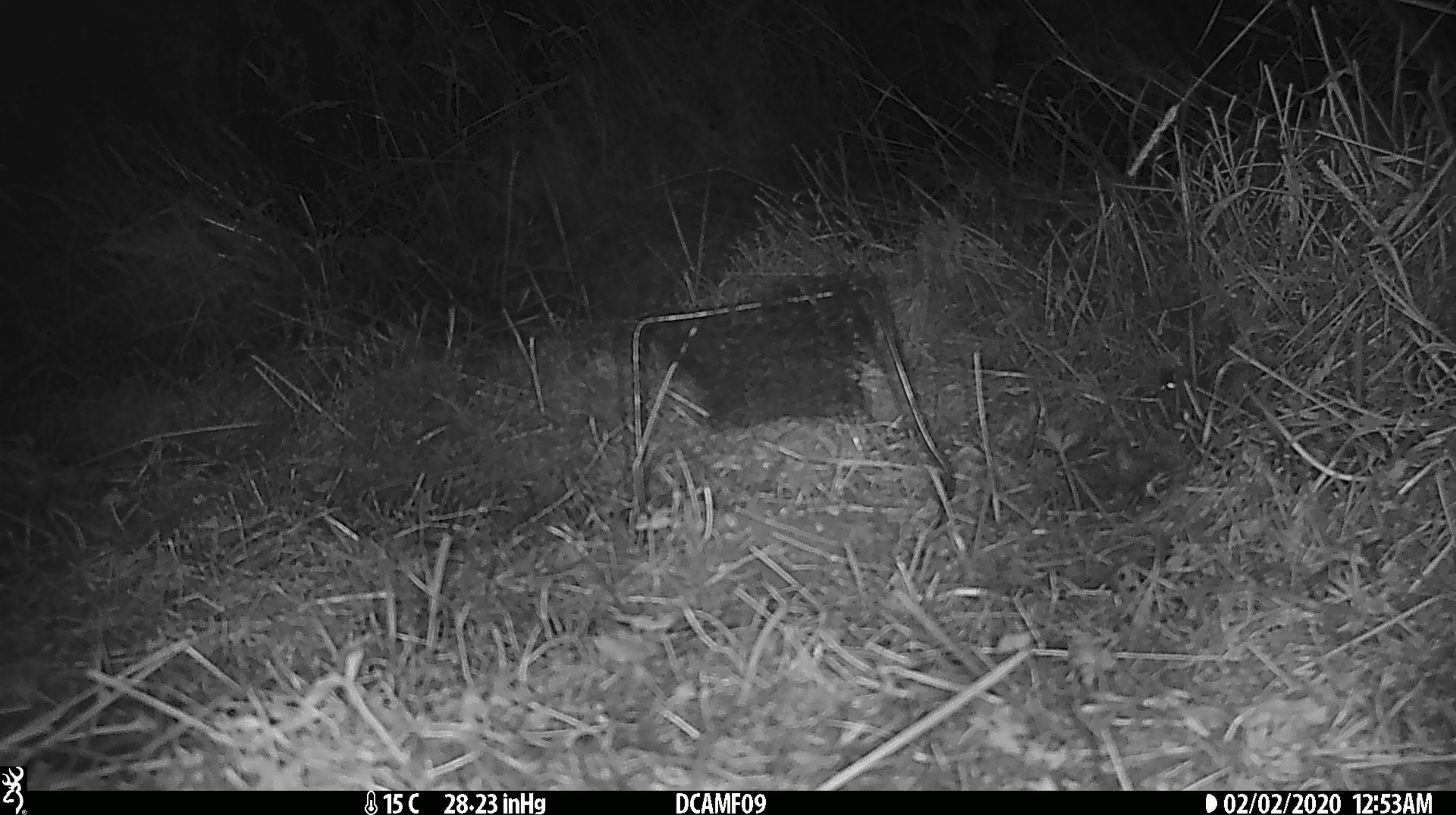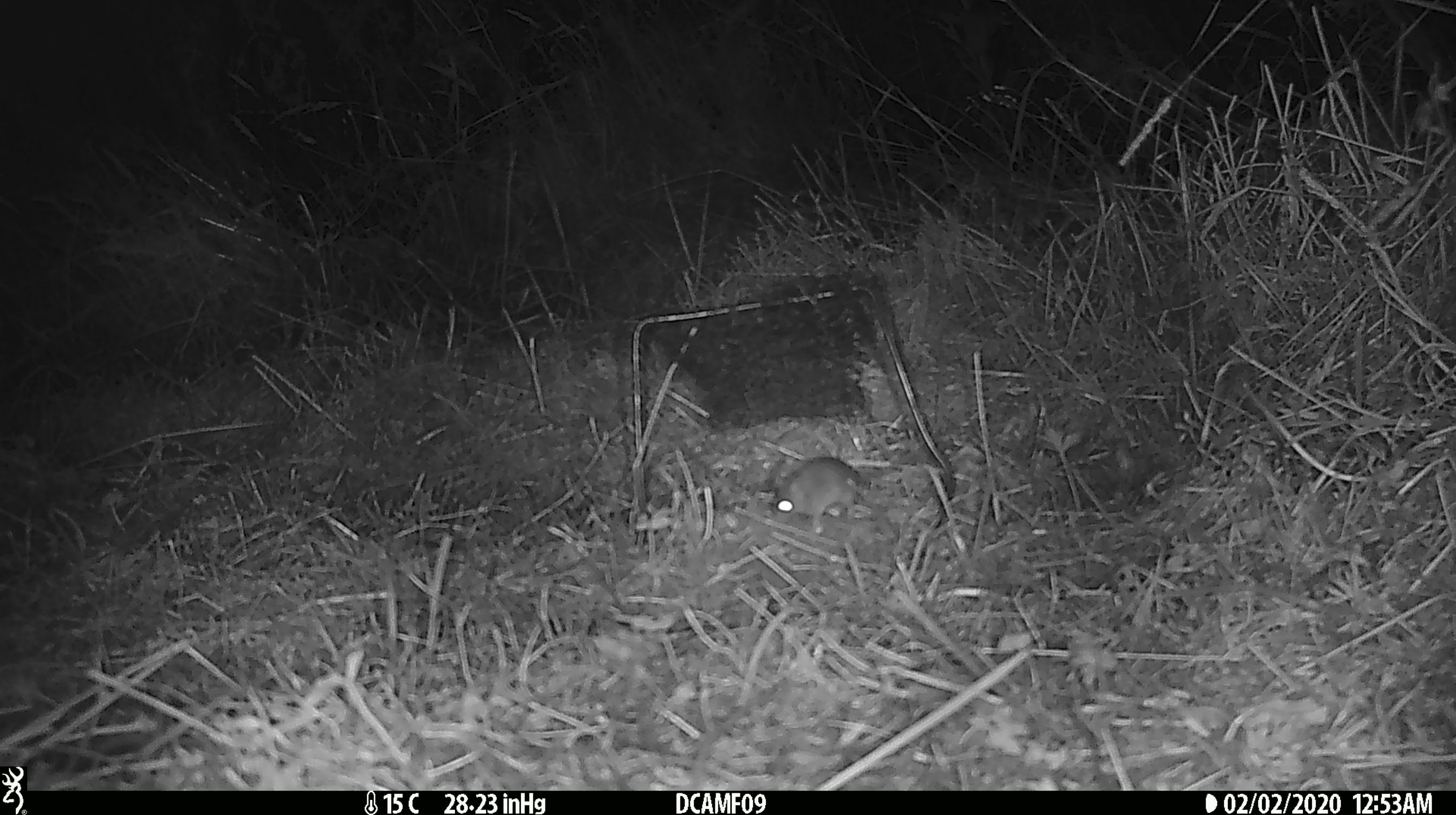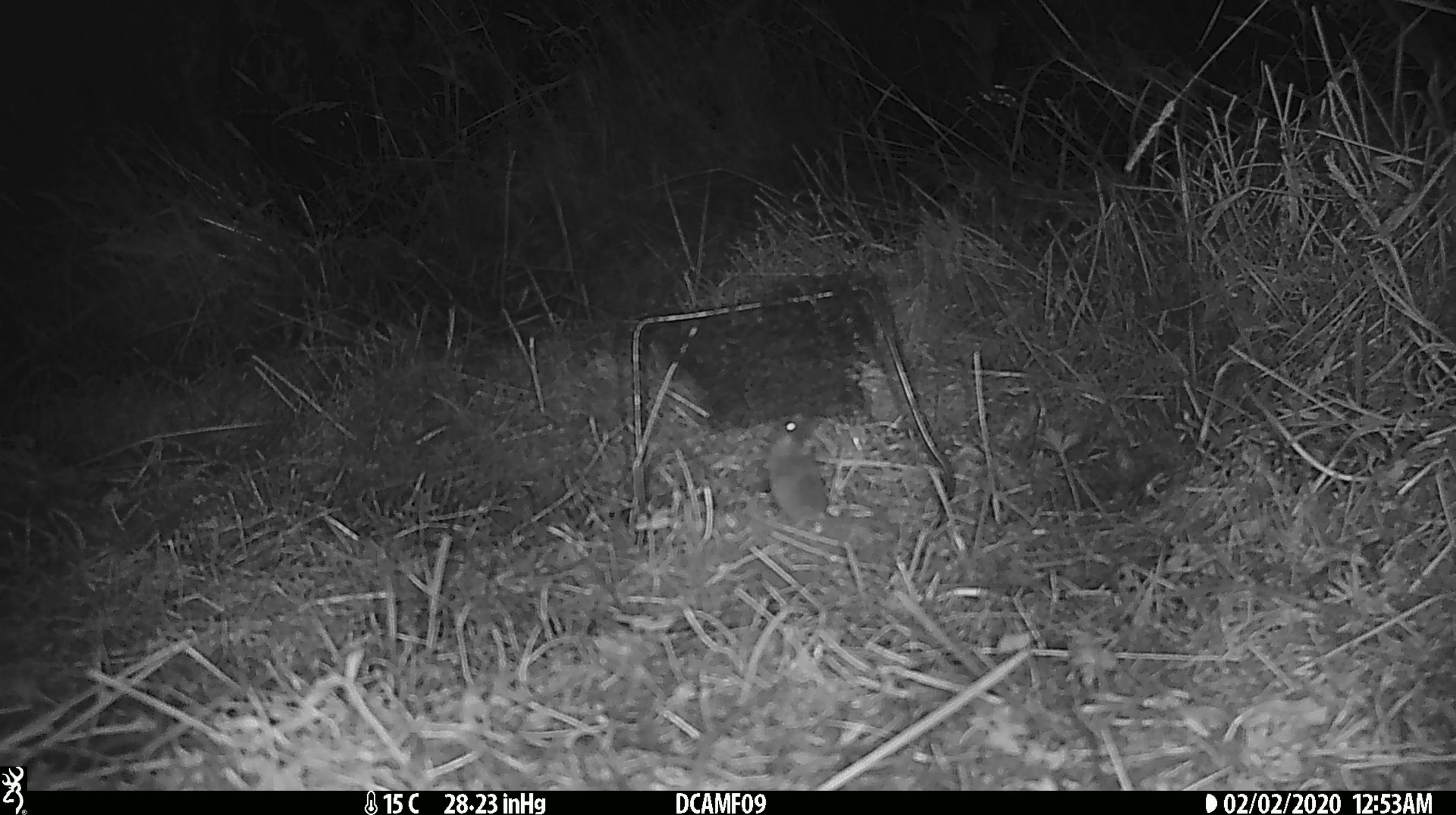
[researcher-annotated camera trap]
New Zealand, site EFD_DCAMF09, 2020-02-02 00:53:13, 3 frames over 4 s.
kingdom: Animalia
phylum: Chordata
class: Mammalia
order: Rodentia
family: Muridae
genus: Mus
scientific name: Mus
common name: mouse